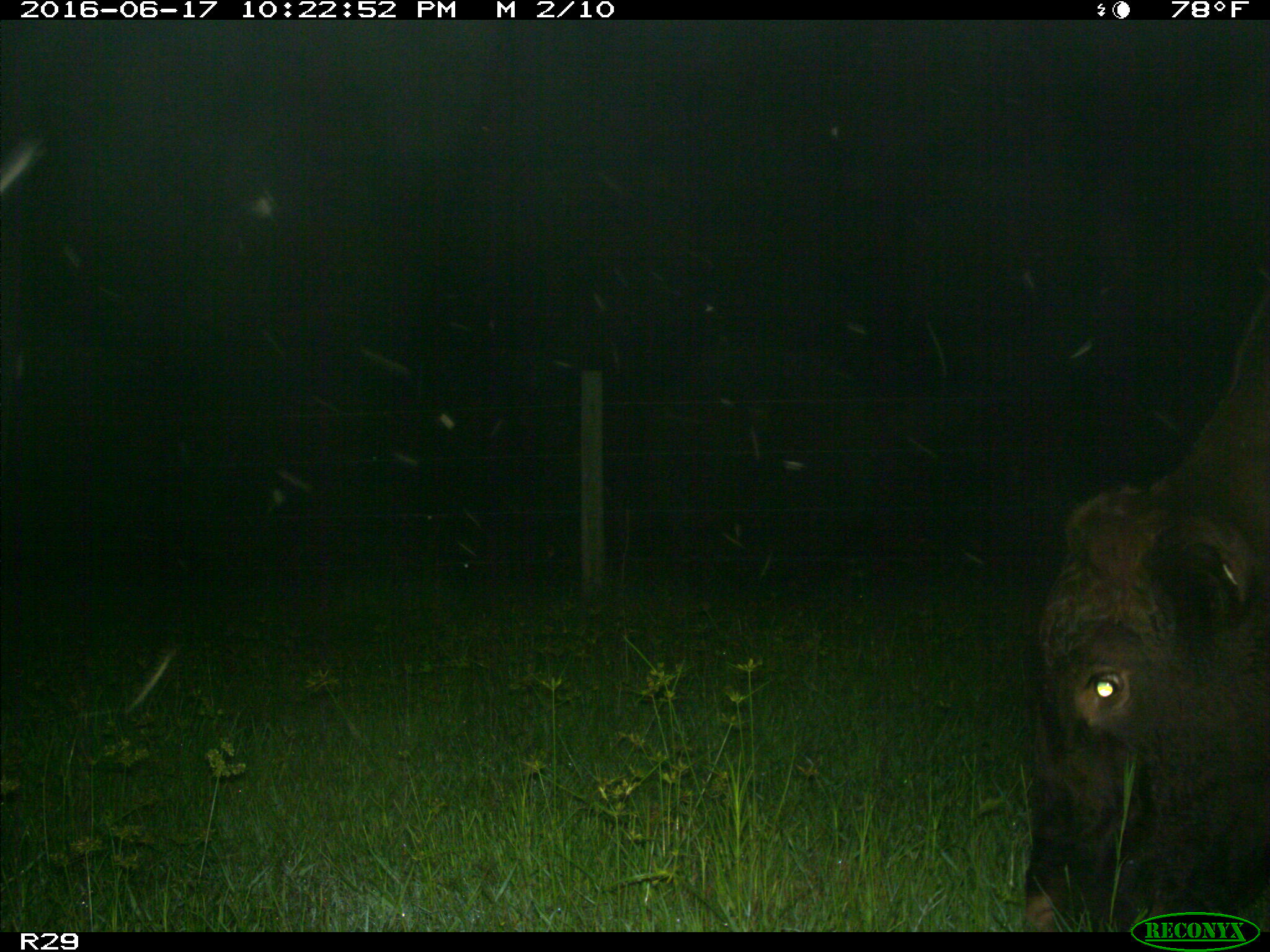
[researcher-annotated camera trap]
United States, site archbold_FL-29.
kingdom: Animalia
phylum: Chordata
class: Mammalia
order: Artiodactyla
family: Bovidae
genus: Bos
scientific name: Bos taurus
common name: domestic cow